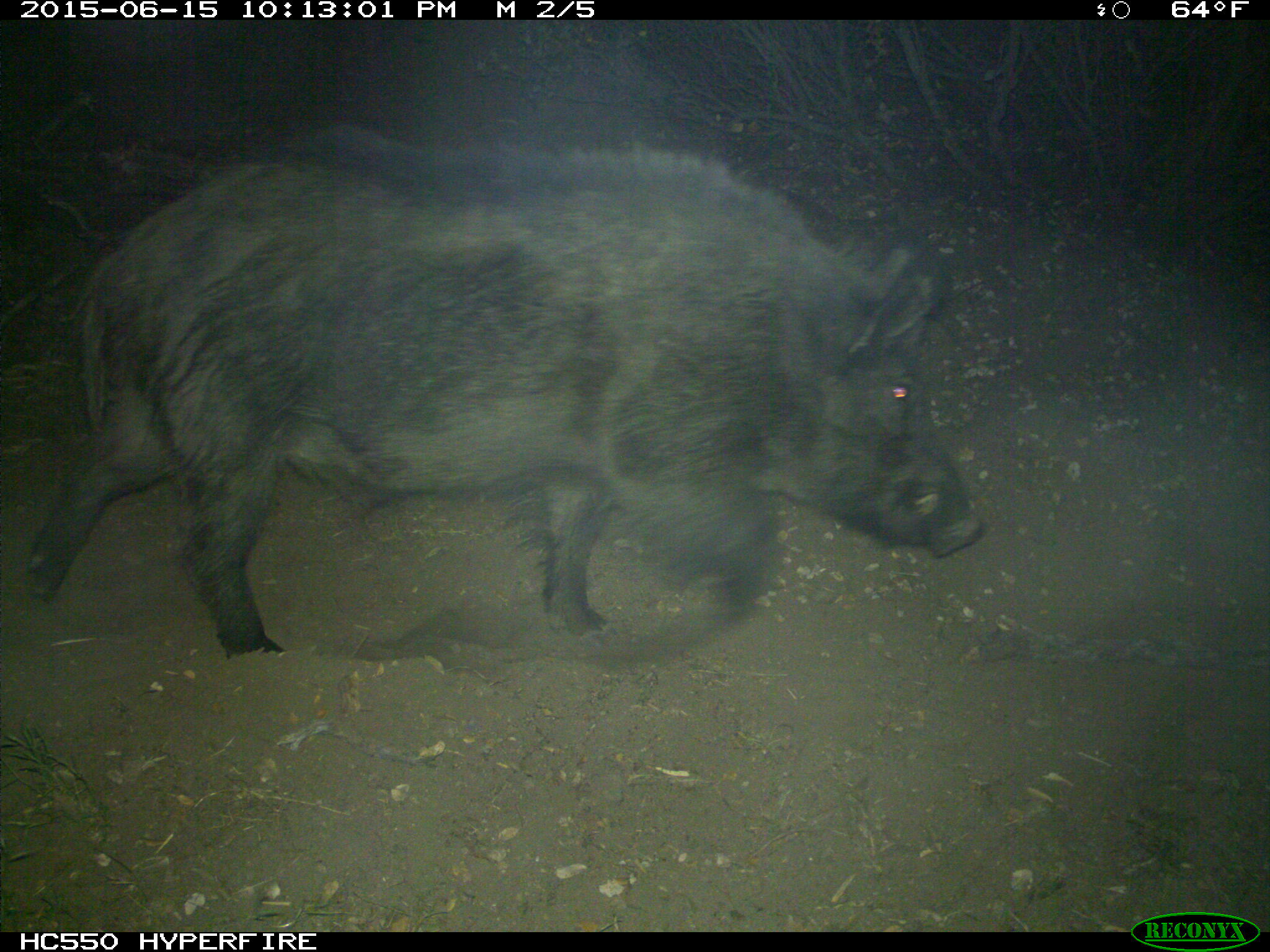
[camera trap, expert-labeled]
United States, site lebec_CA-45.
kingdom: Animalia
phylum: Chordata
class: Mammalia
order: Artiodactyla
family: Suidae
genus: Sus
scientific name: Sus scrofa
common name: wild boar